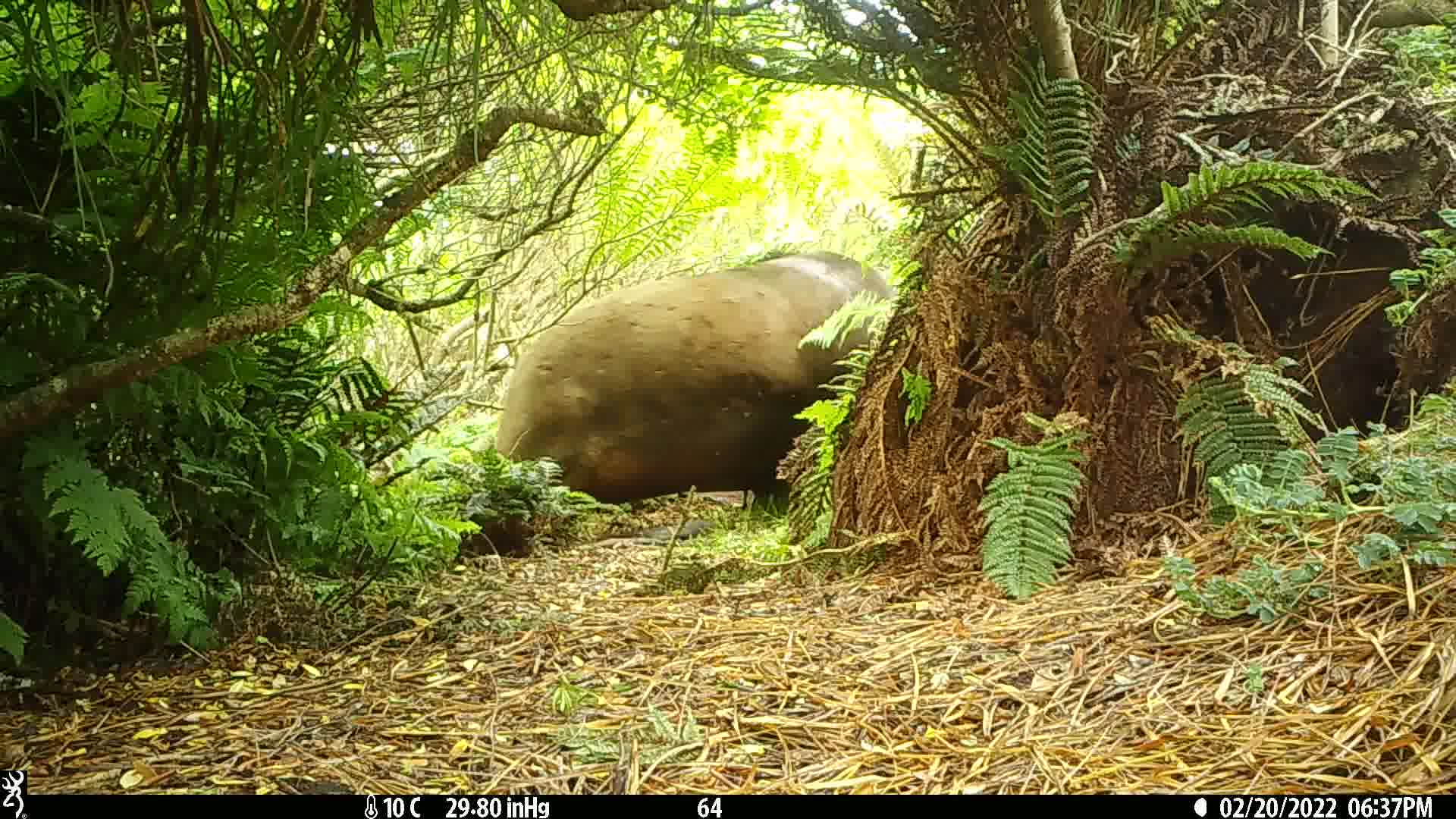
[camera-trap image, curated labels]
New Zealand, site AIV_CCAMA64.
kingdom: Animalia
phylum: Chordata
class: Mammalia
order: Carnivora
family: Otariidae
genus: Phocarctos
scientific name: Phocarctos hookeri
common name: new zealand sea lion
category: sealion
Sealion (new zealand sea lion) (Phocarctos hookeri).